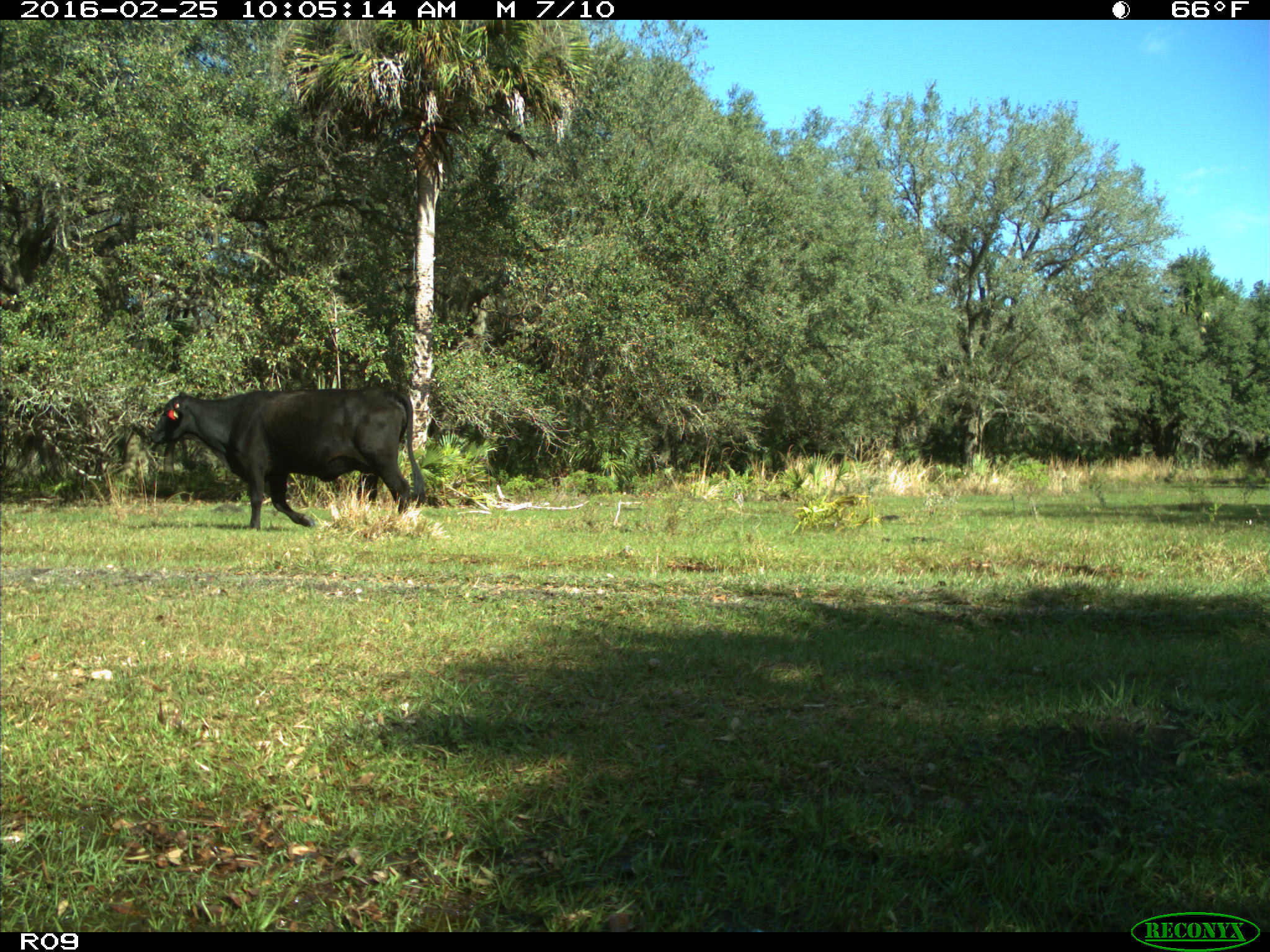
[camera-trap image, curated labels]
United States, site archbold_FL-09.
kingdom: Animalia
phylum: Chordata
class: Mammalia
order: Artiodactyla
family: Bovidae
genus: Bos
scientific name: Bos taurus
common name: domestic cow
Bos taurus (domestic cow).